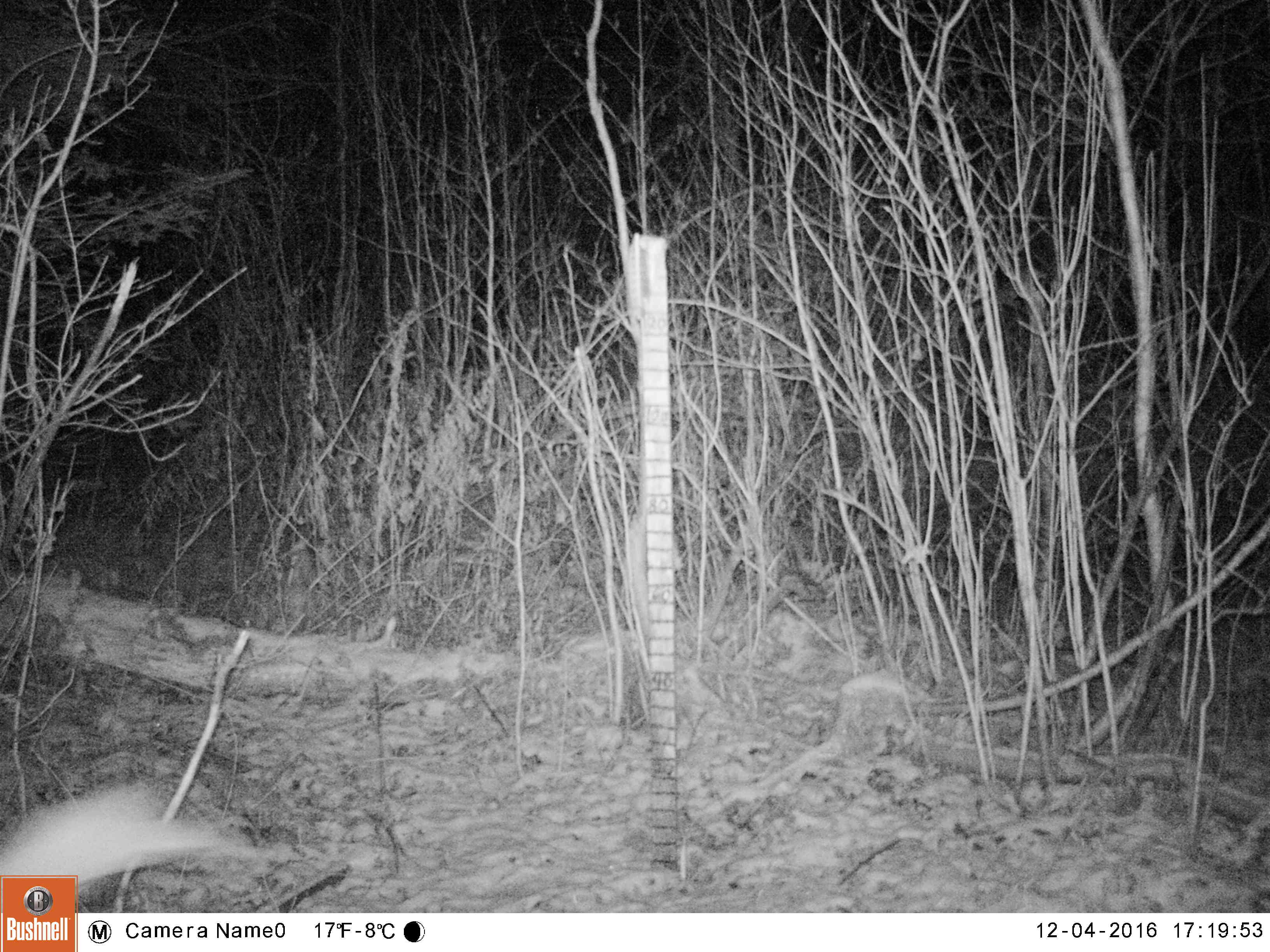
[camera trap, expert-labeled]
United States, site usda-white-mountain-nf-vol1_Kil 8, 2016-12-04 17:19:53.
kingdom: Animalia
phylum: Chordata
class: Mammalia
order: Lagomorpha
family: Leporidae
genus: Lepus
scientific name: Lepus americanus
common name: snowshoe hare